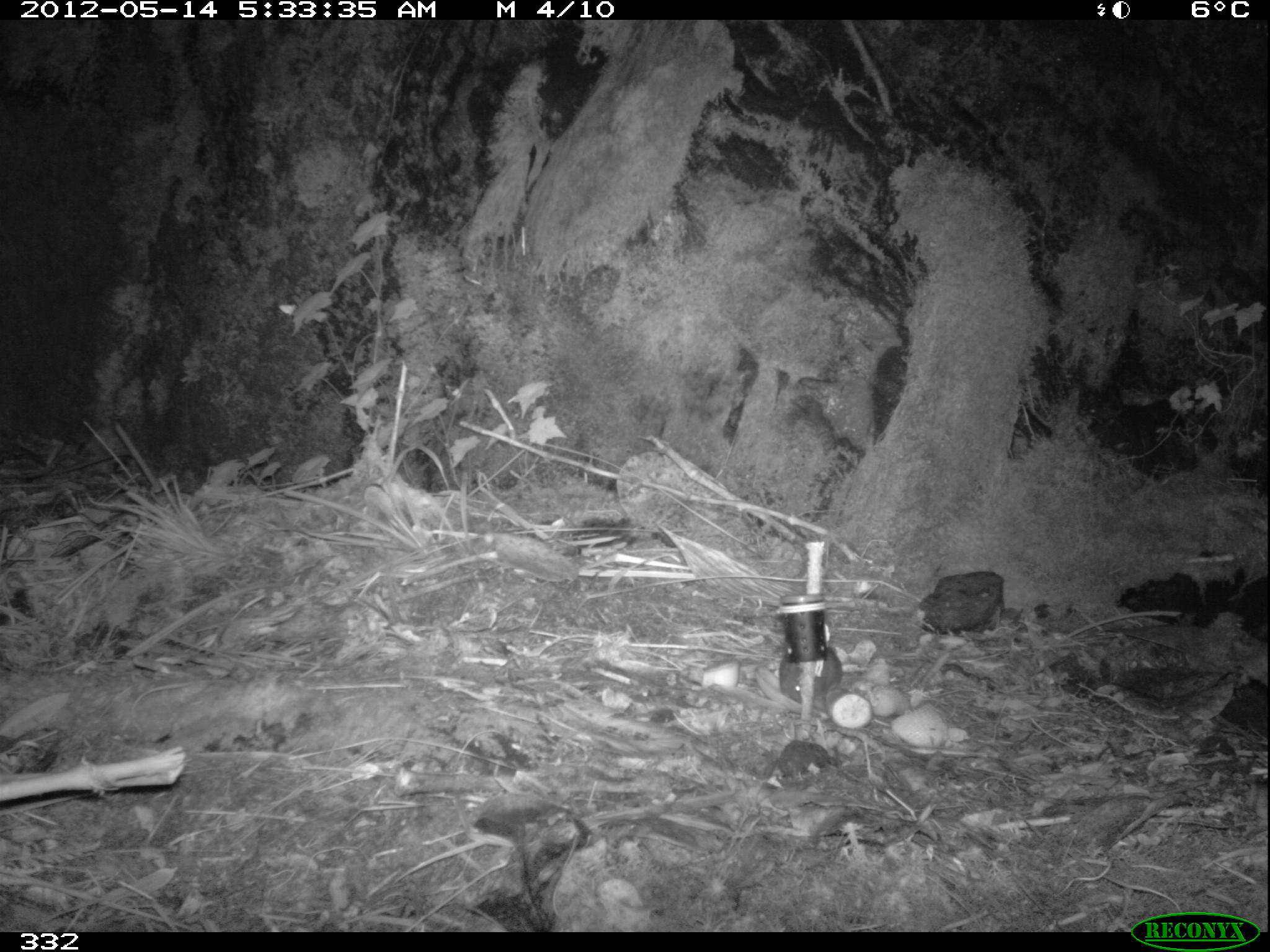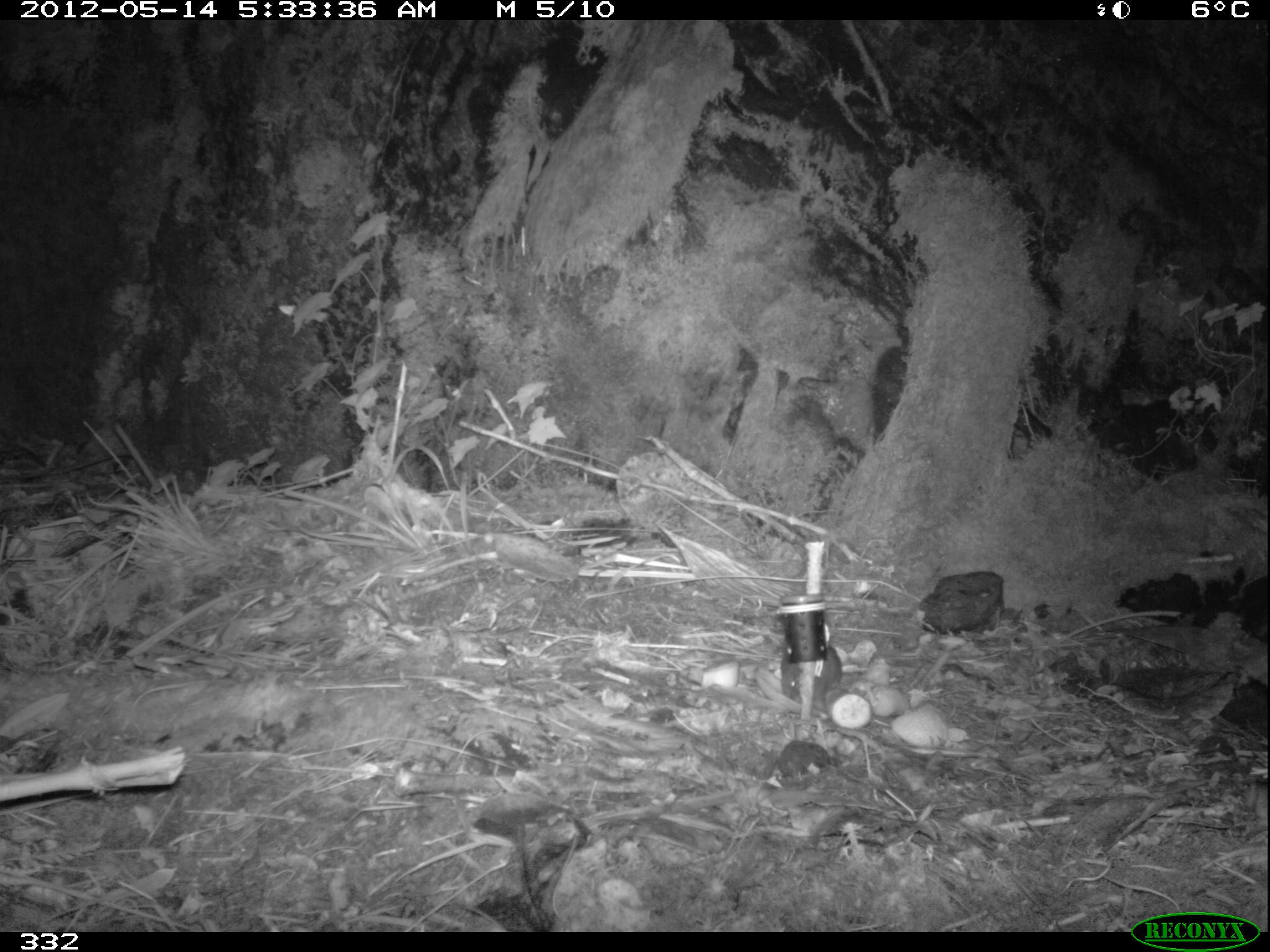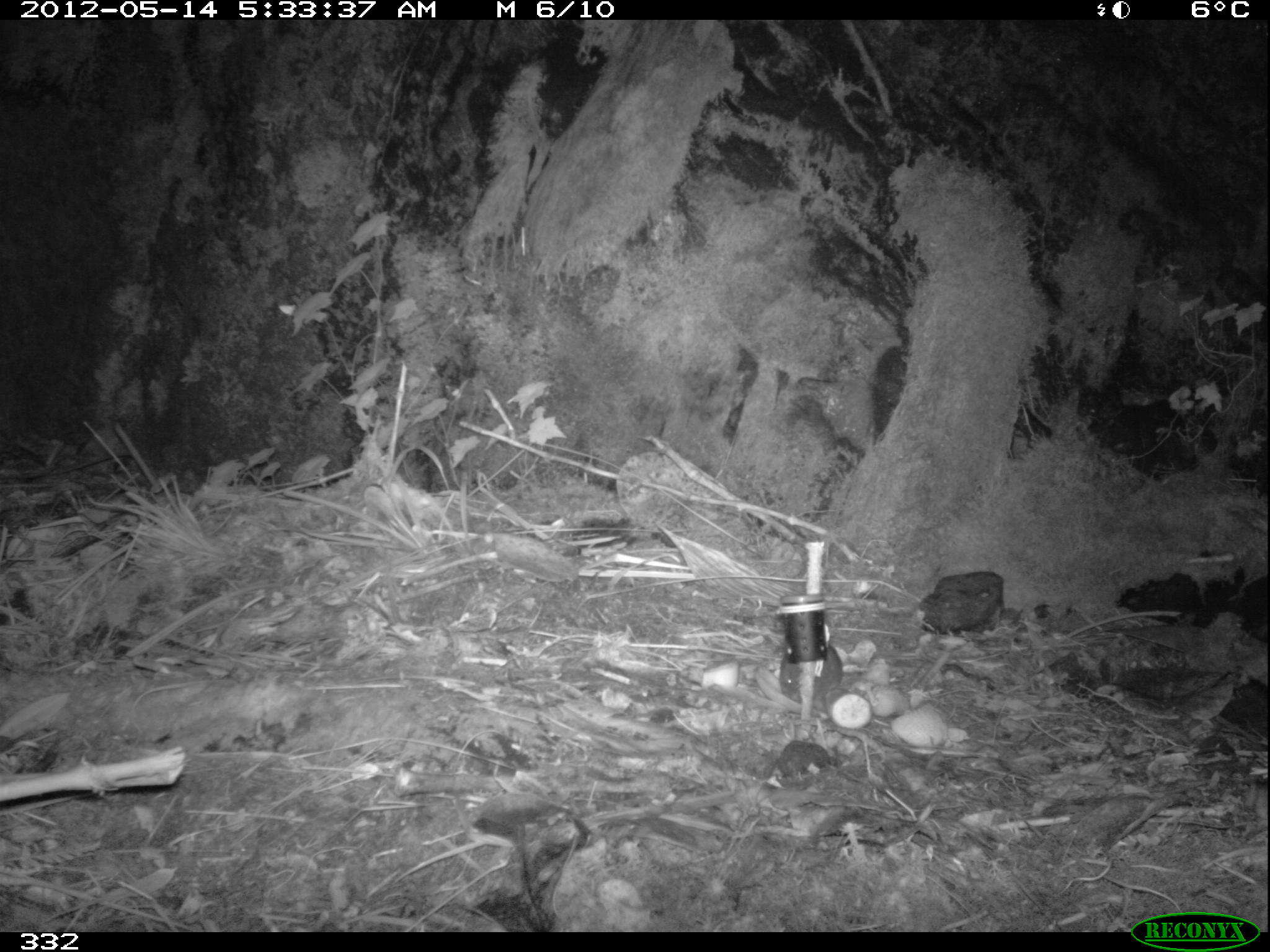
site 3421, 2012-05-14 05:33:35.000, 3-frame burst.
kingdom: Animalia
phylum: Chordata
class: Mammalia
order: Rodentia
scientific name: Rodentia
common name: rodents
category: unknown rodent